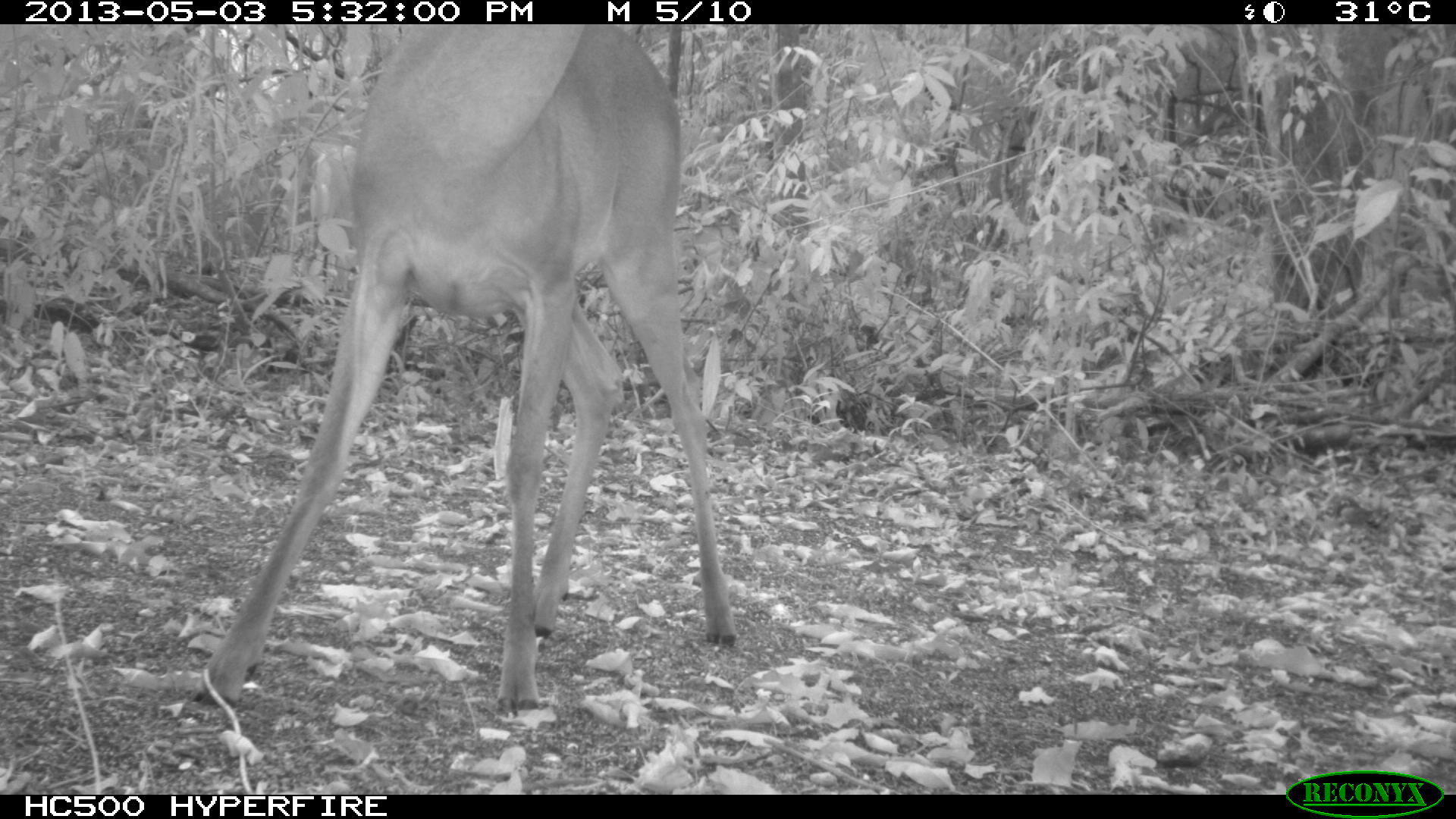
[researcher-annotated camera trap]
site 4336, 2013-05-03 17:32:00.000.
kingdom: Animalia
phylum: Chordata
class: Mammalia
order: Artiodactyla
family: Cervidae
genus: Odocoileus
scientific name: Odocoileus virginianus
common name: white-tailed deer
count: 1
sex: female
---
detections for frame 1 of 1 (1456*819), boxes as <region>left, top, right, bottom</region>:
odocoileus virginianus: <region>192, 24, 737, 713</region>